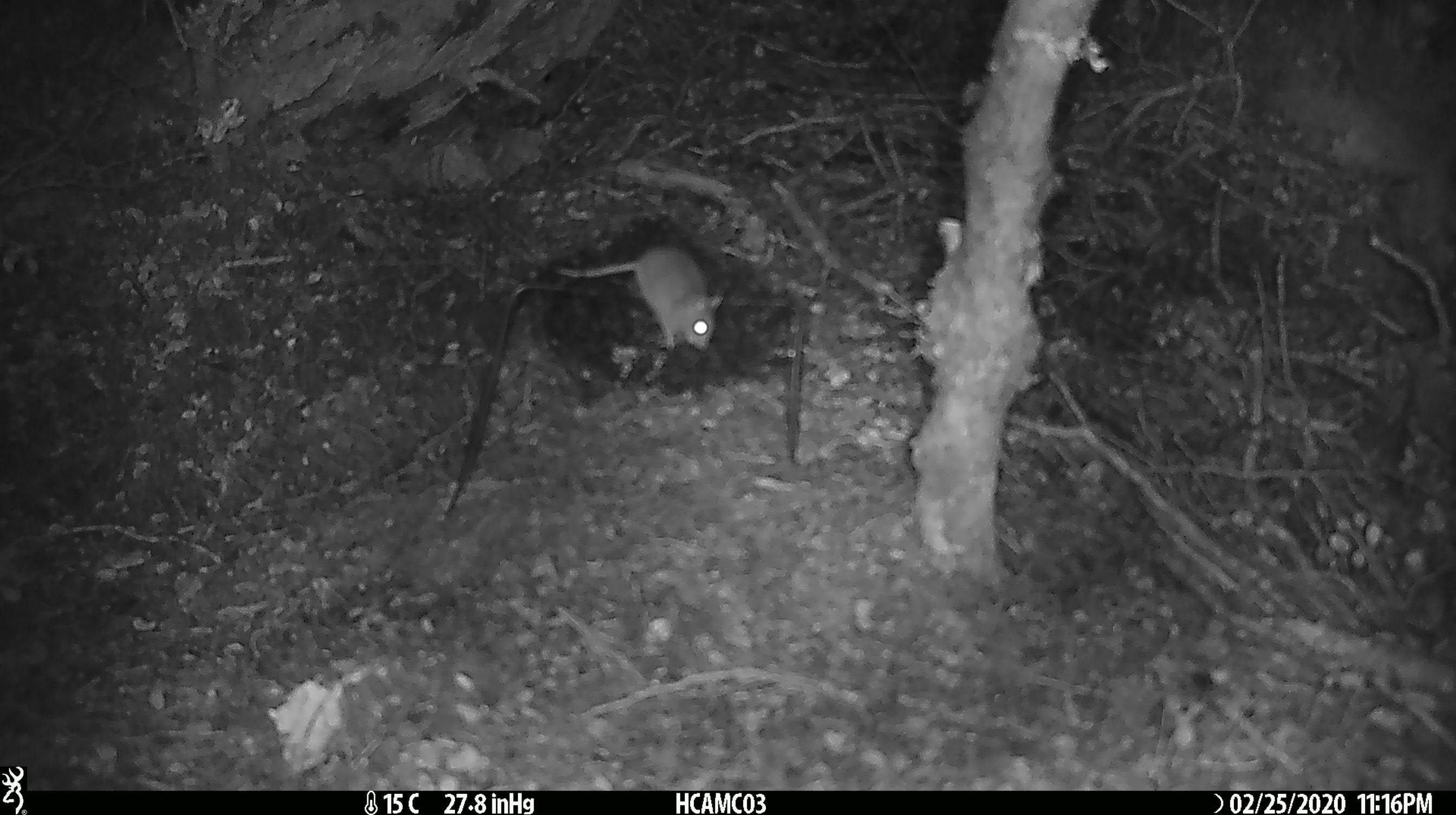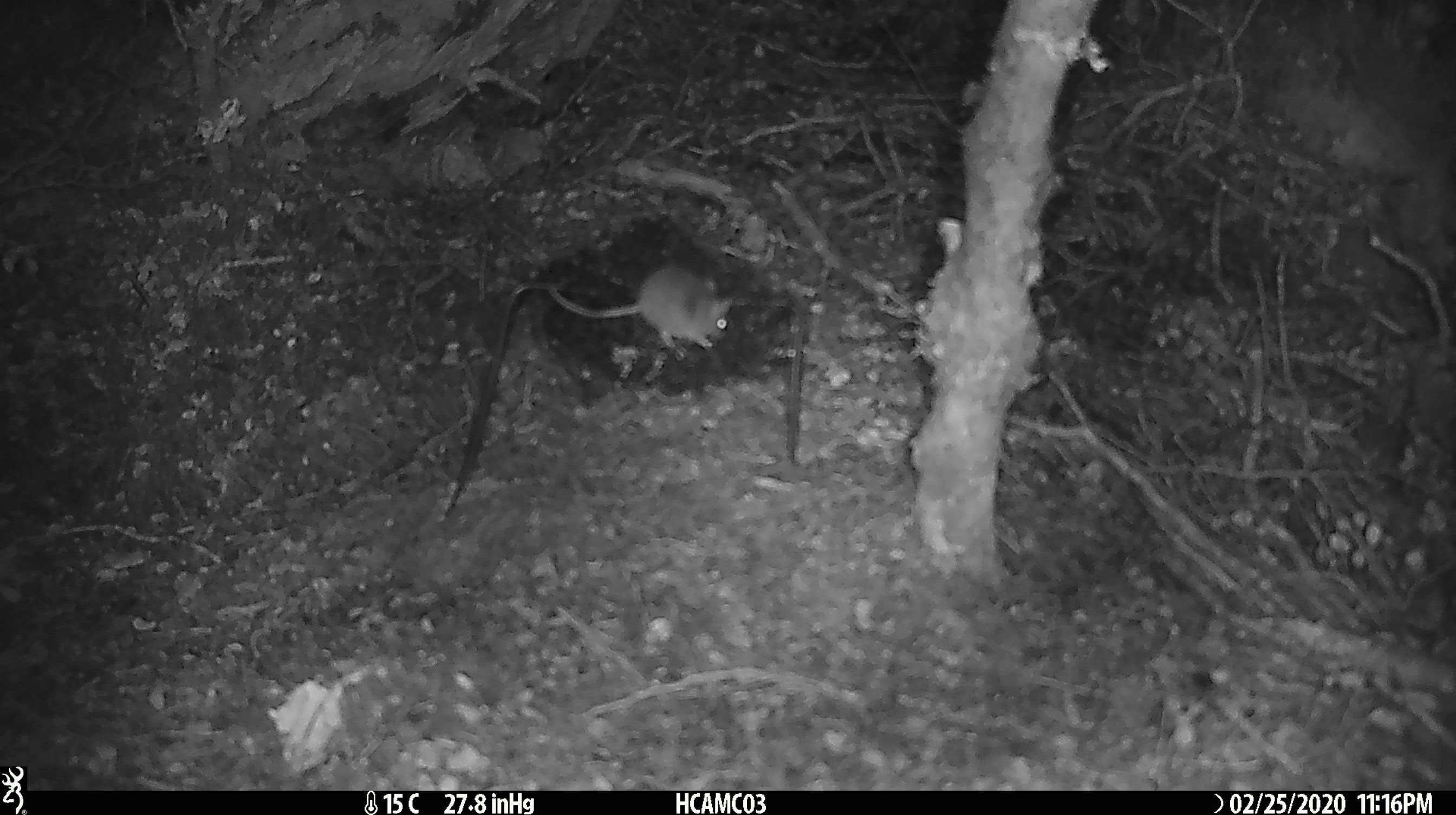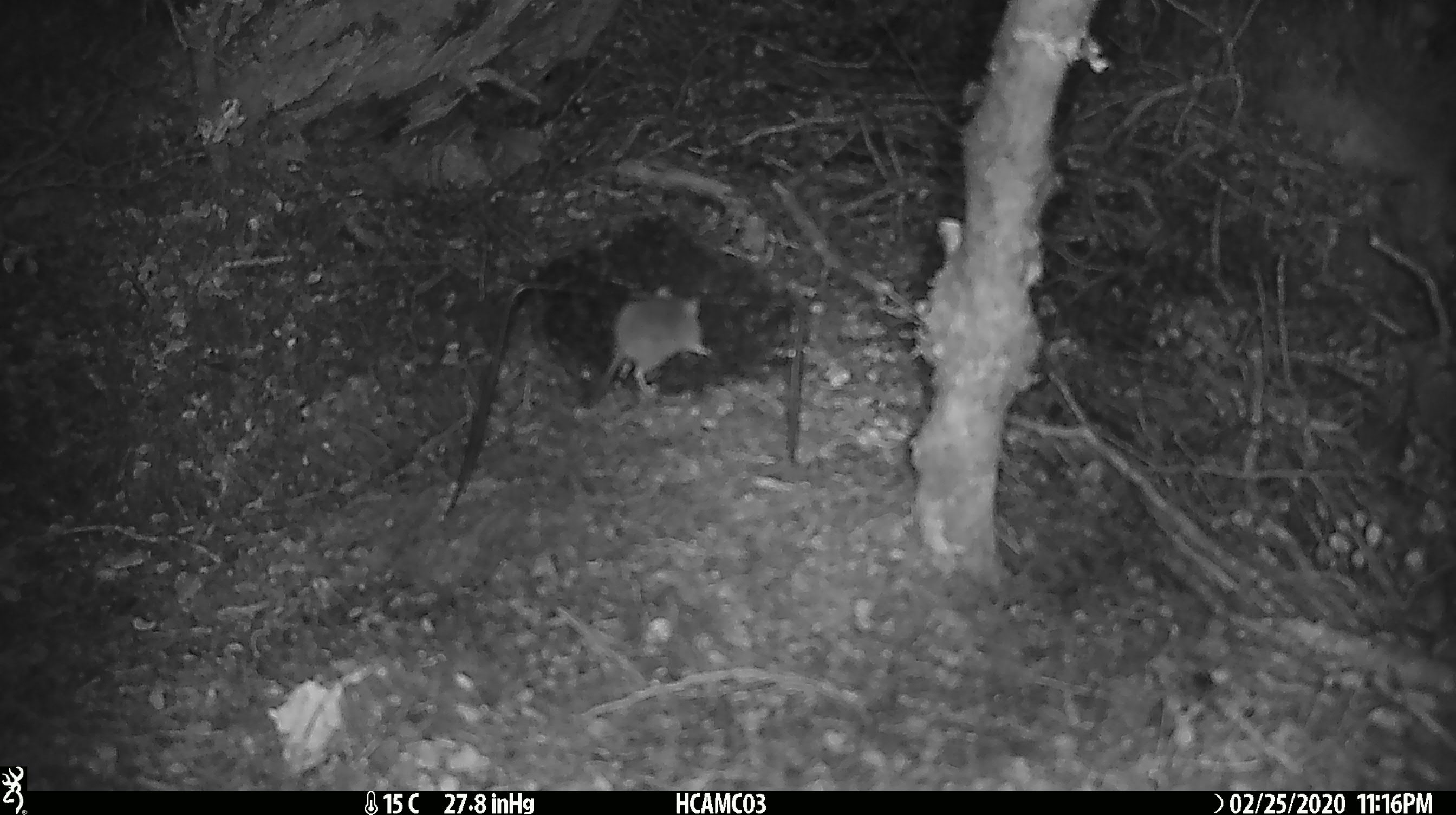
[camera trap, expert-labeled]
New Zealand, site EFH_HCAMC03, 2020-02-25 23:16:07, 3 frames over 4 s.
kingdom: Animalia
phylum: Chordata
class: Mammalia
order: Rodentia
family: Muridae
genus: Mus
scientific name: Mus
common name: mouse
Mouse (Mus).